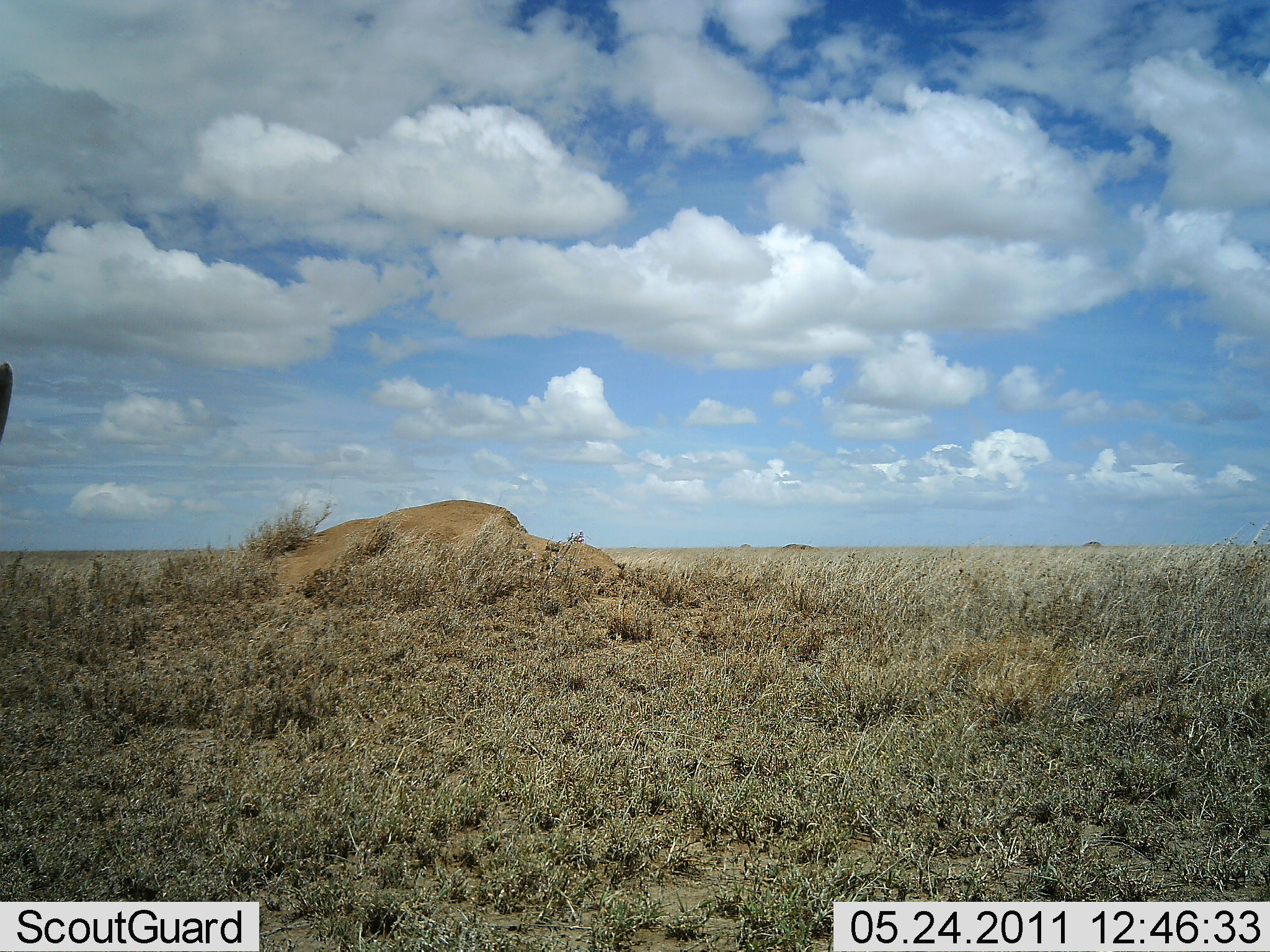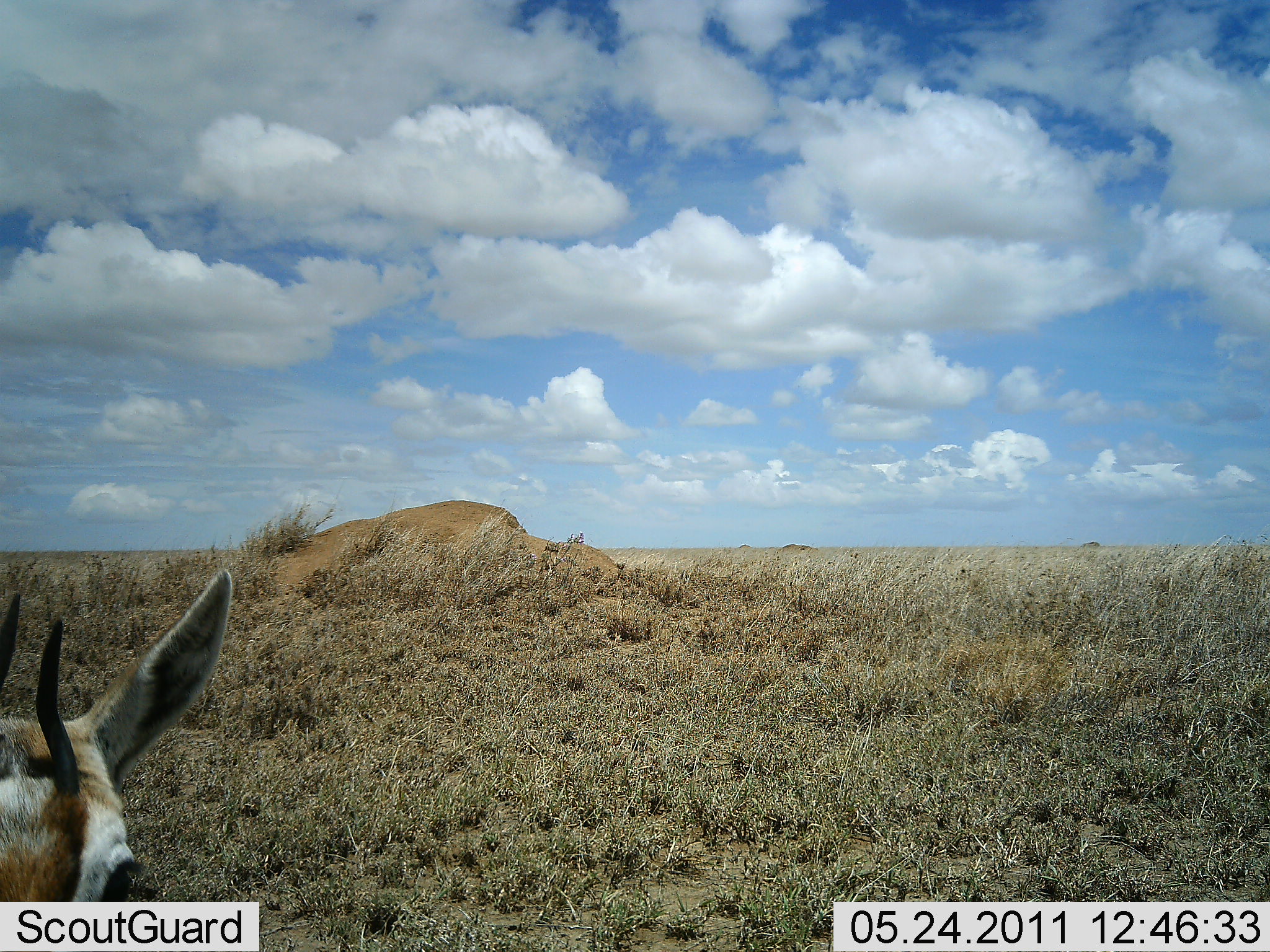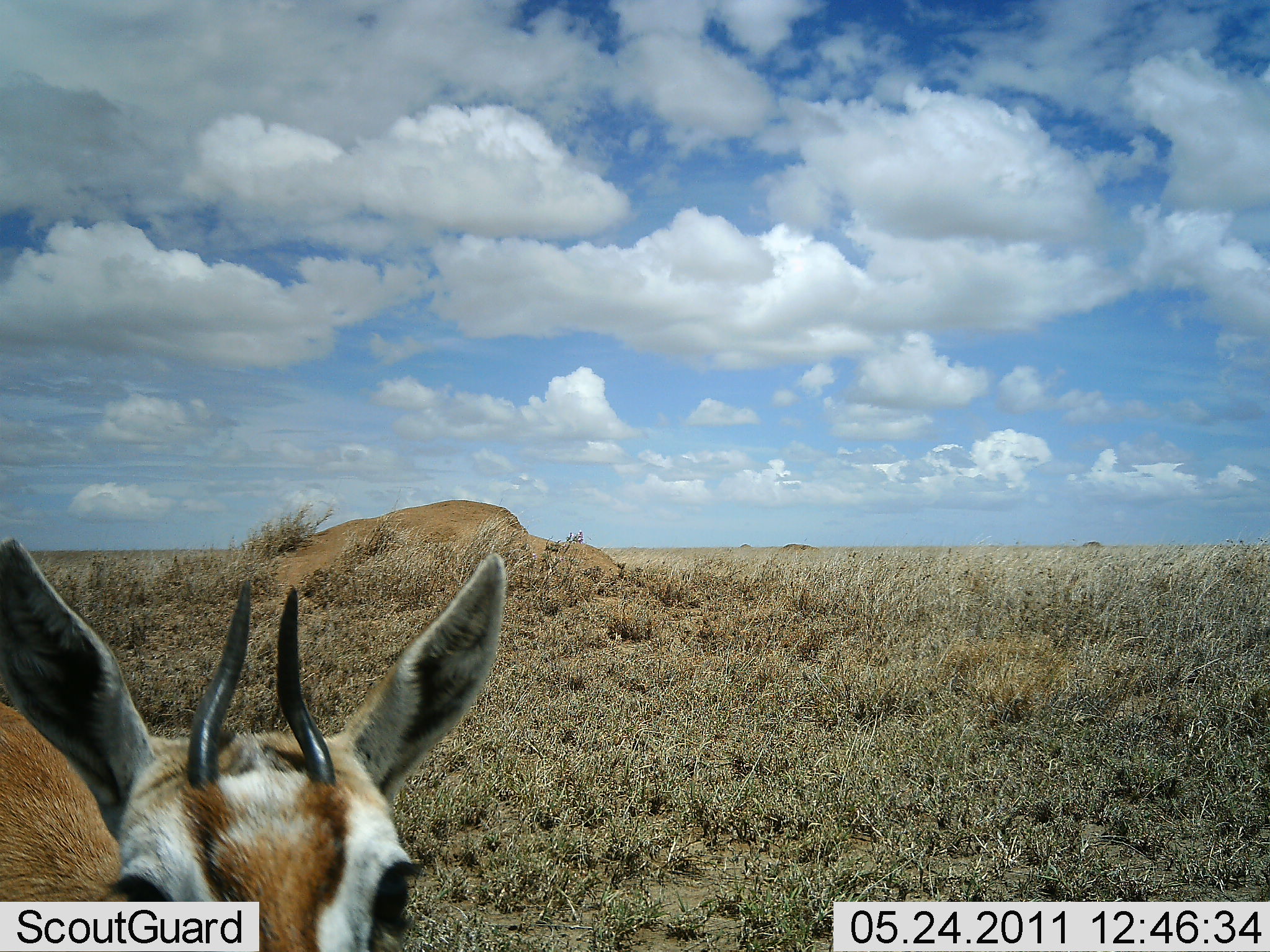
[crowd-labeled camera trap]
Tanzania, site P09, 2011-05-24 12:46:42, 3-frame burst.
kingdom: Animalia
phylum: Chordata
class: Mammalia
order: Artiodactyla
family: Bovidae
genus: Eudorcas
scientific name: Eudorcas thomsonii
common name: thomson's gazelle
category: gazellethomsons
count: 1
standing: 73%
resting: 0%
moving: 36%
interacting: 0%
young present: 0%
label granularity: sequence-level